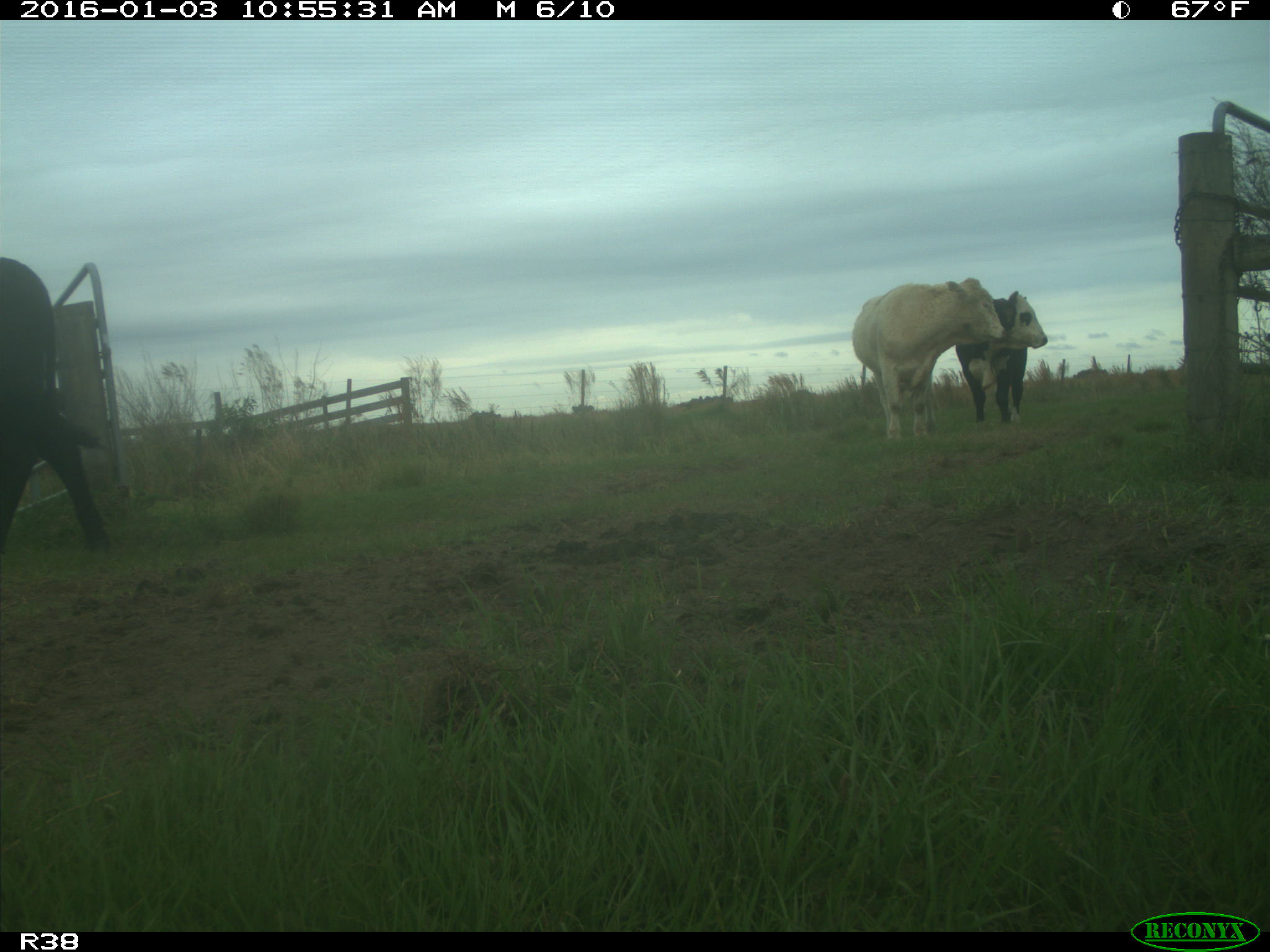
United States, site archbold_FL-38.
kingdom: Animalia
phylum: Chordata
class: Mammalia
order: Artiodactyla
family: Bovidae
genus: Bos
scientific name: Bos taurus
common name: domestic cow